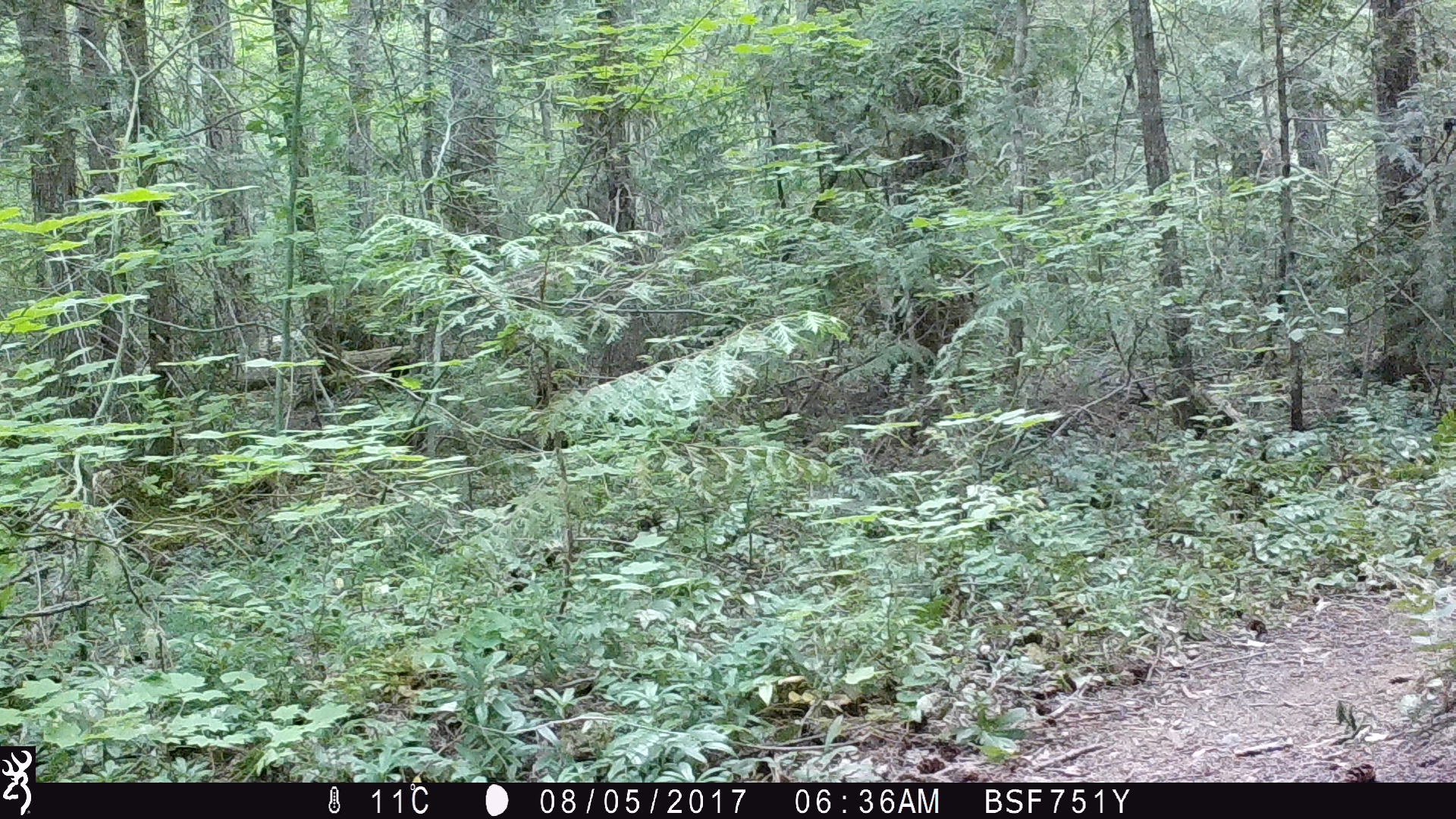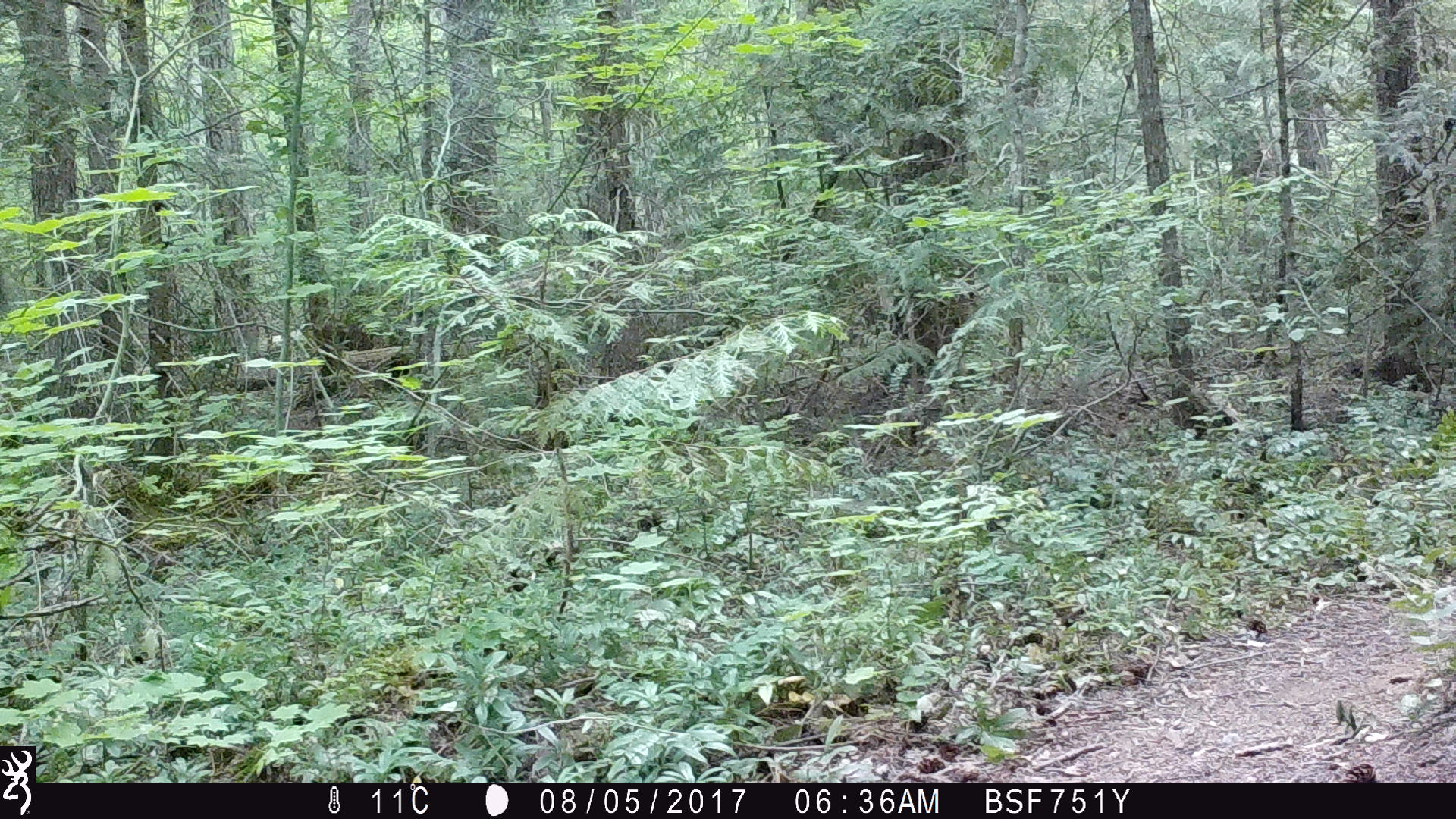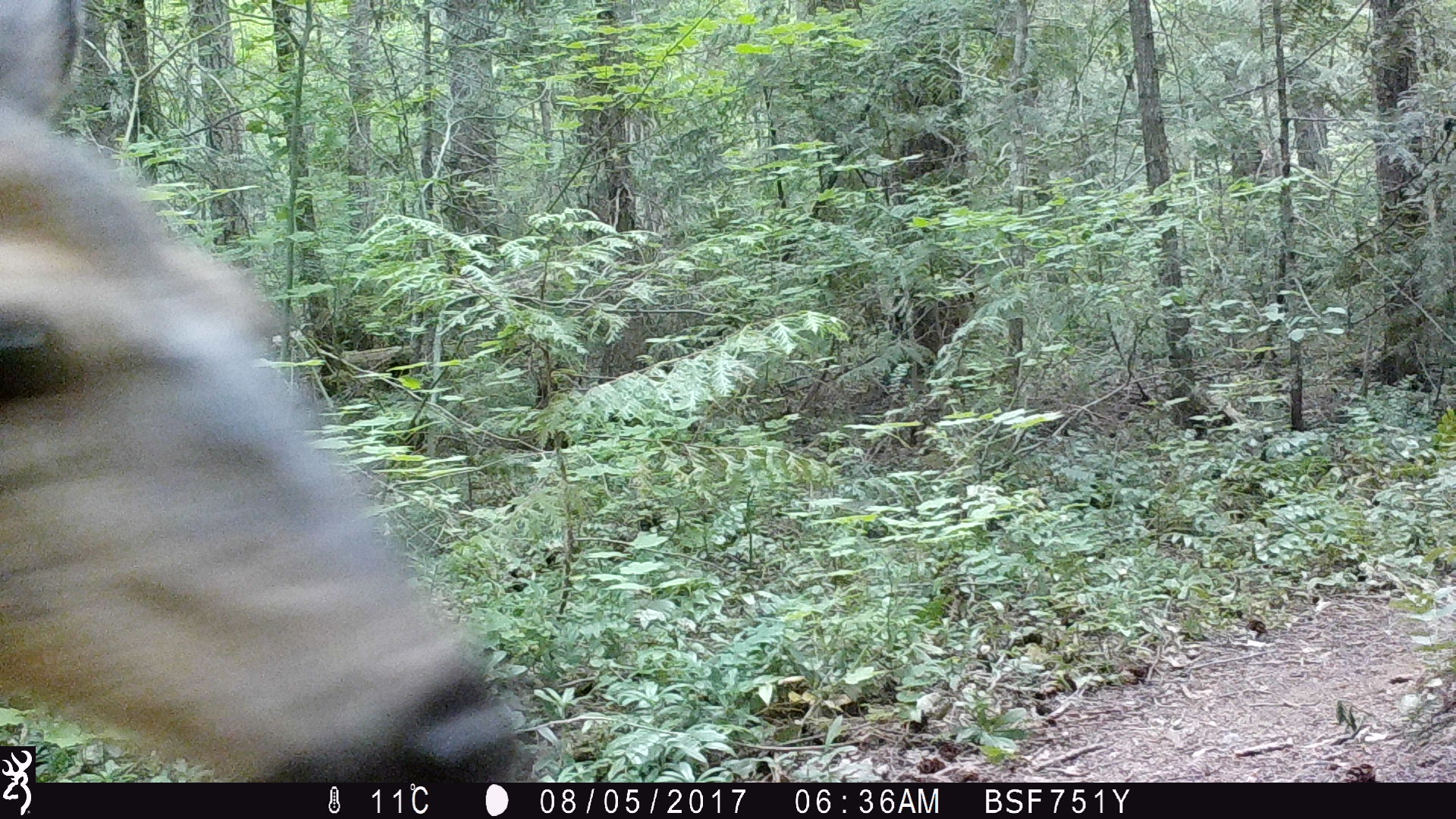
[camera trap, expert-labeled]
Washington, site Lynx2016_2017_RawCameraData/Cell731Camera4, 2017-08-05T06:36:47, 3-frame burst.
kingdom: Animalia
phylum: Chordata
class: Mammalia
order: Artiodactyla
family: Cervidae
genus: Odocoileus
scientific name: Odocoileus hemionus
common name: mule deer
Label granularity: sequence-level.